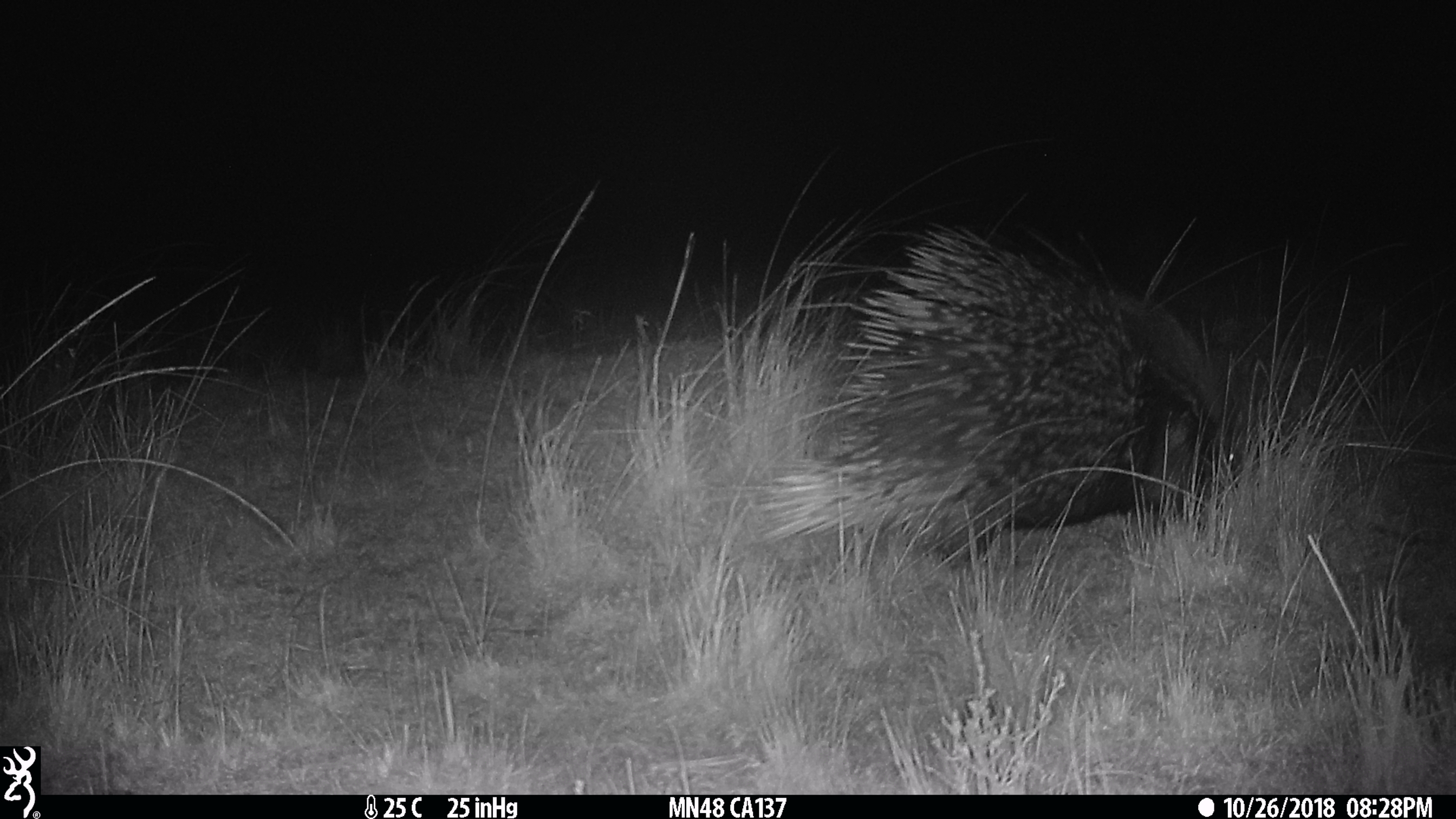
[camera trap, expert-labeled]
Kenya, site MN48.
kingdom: Animalia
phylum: Chordata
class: Mammalia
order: Rodentia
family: Hystricidae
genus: Hystrix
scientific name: Hystrix africaeaustralis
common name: porcupine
Porcupine (Hystrix africaeaustralis).